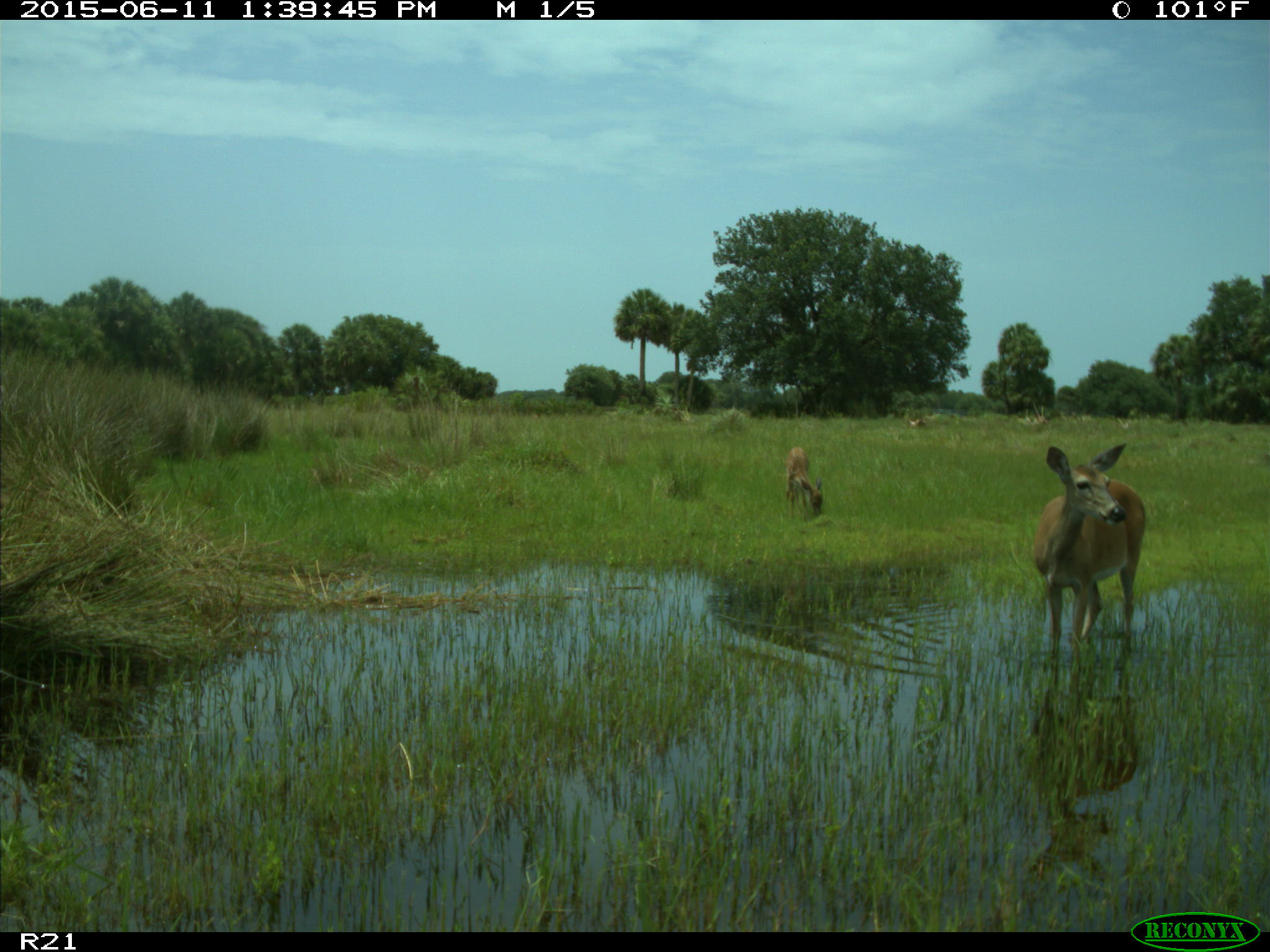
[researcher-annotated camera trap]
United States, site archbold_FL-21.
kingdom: Animalia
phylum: Chordata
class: Mammalia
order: Artiodactyla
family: Cervidae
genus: Odocoileus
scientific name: Odocoileus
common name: deer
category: unidentified deer